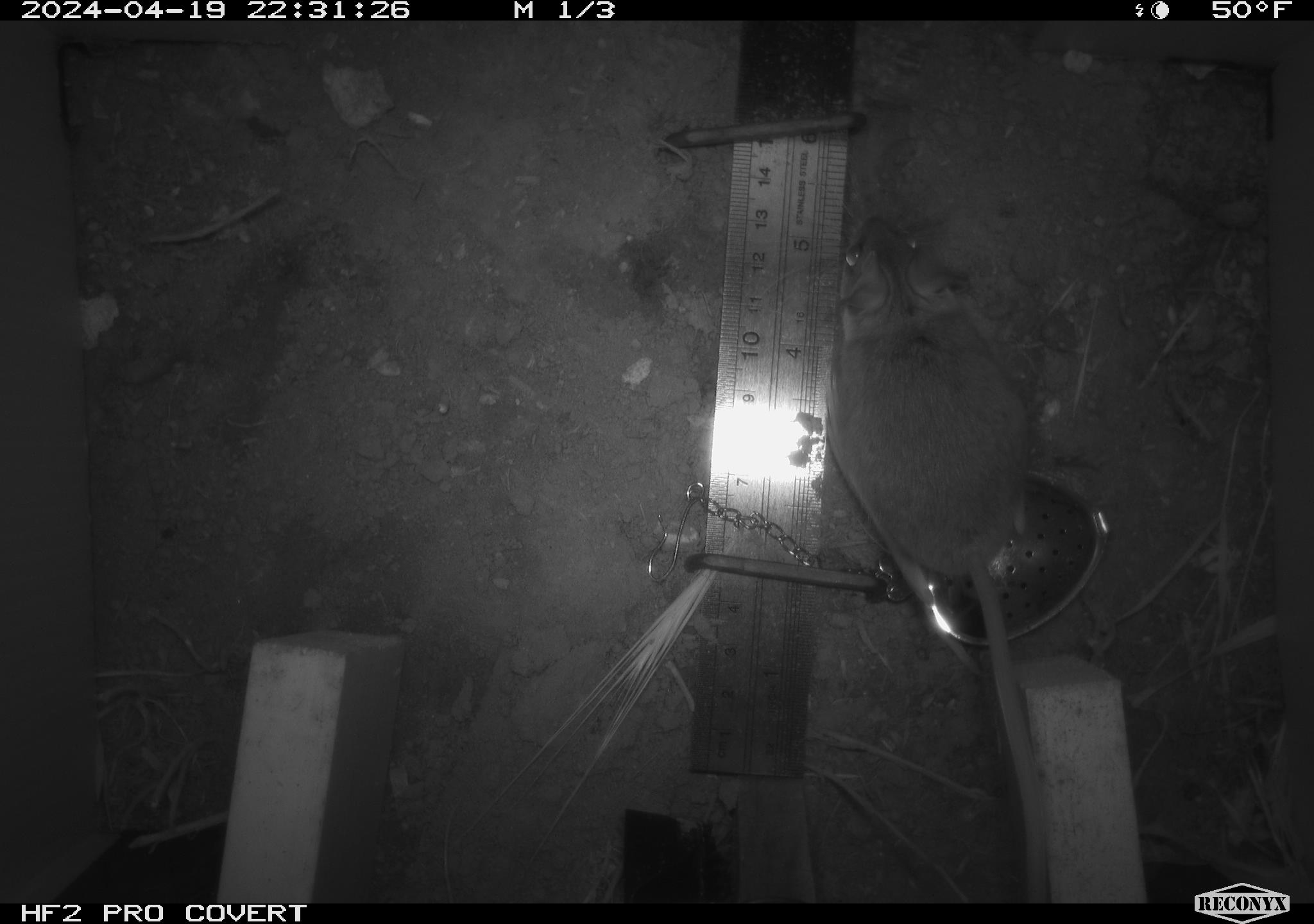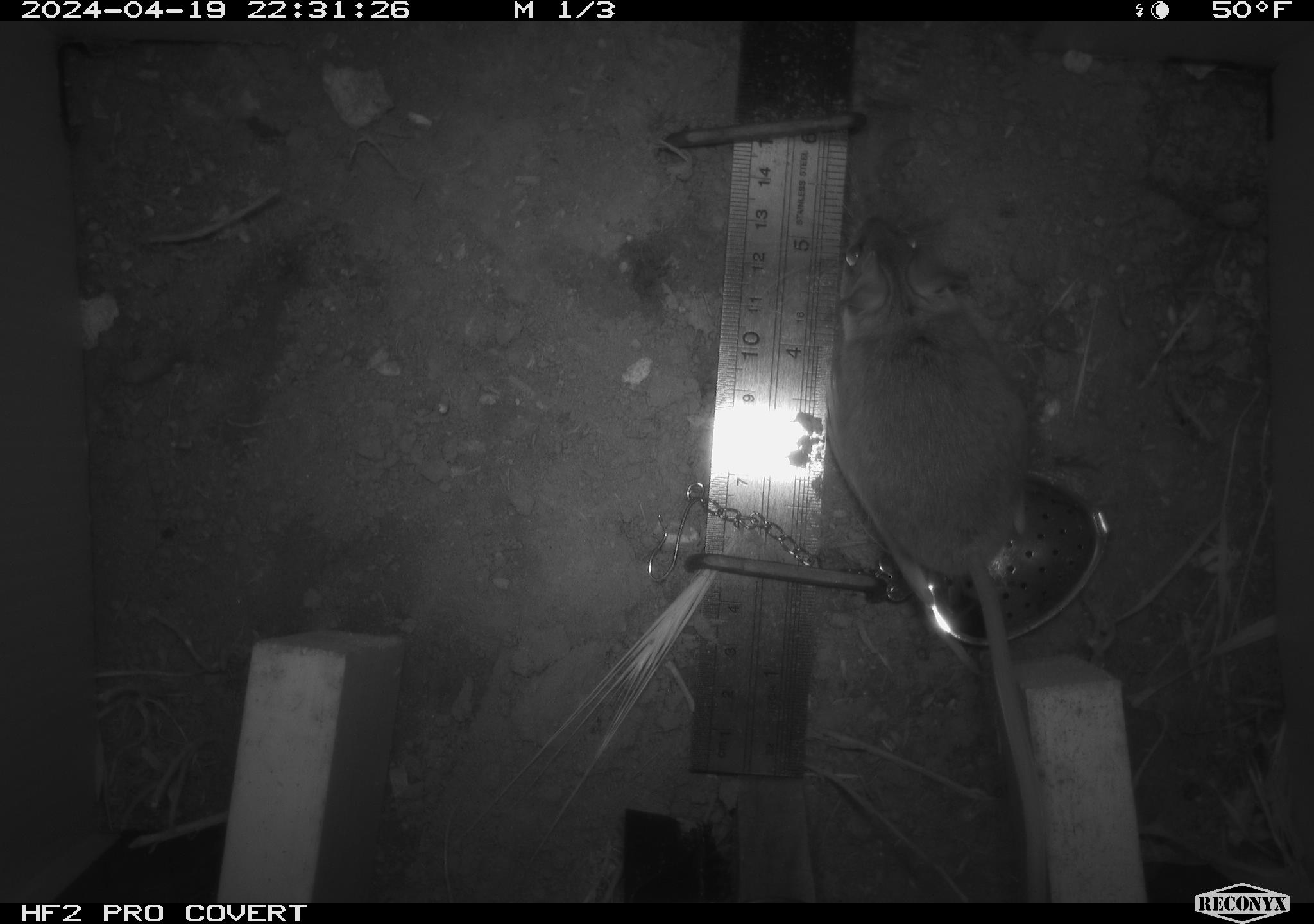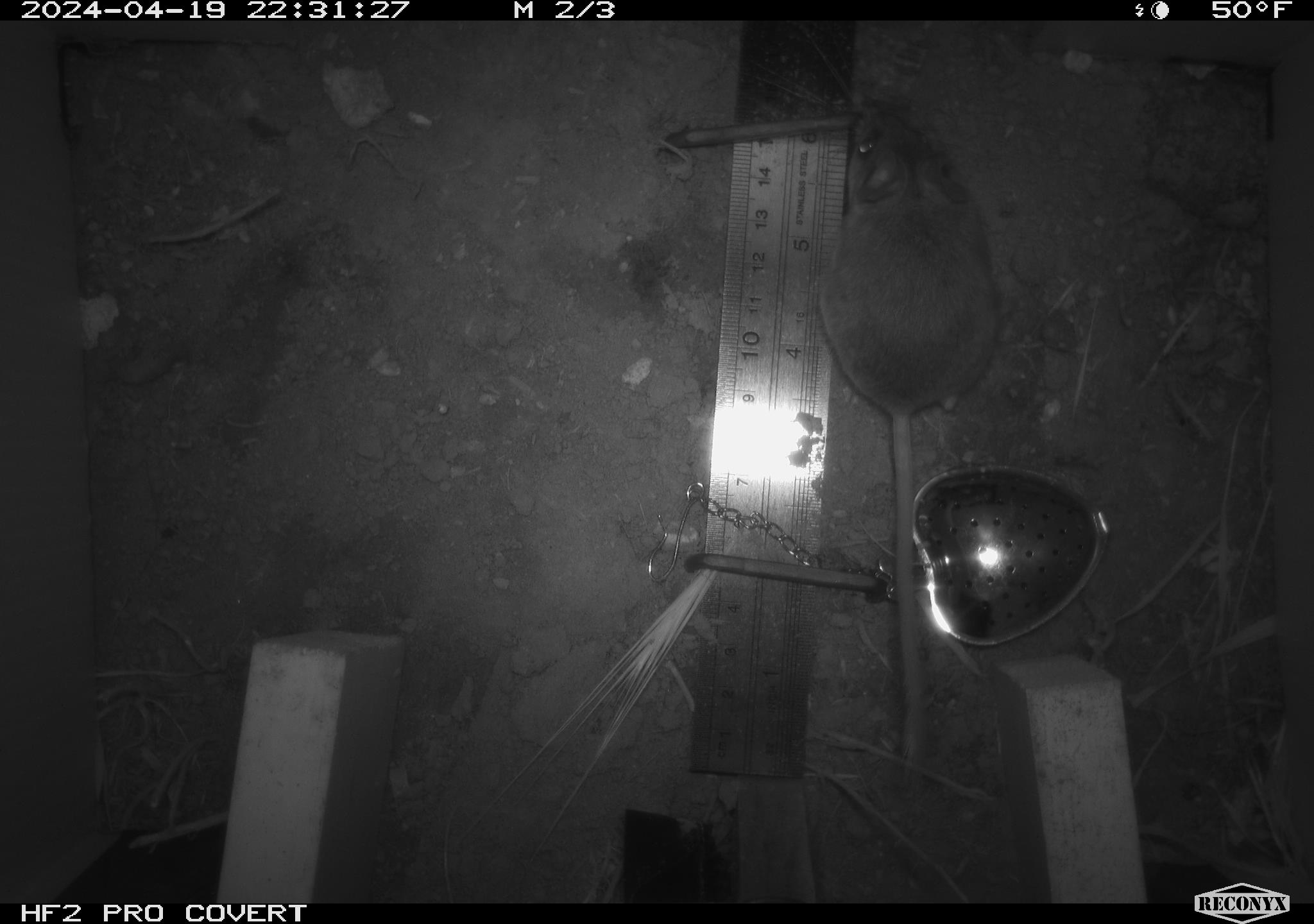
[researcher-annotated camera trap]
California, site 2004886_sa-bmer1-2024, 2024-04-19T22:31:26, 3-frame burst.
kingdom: Animalia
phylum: Chordata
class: Mammalia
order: Rodentia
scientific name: Rodentia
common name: mouse species